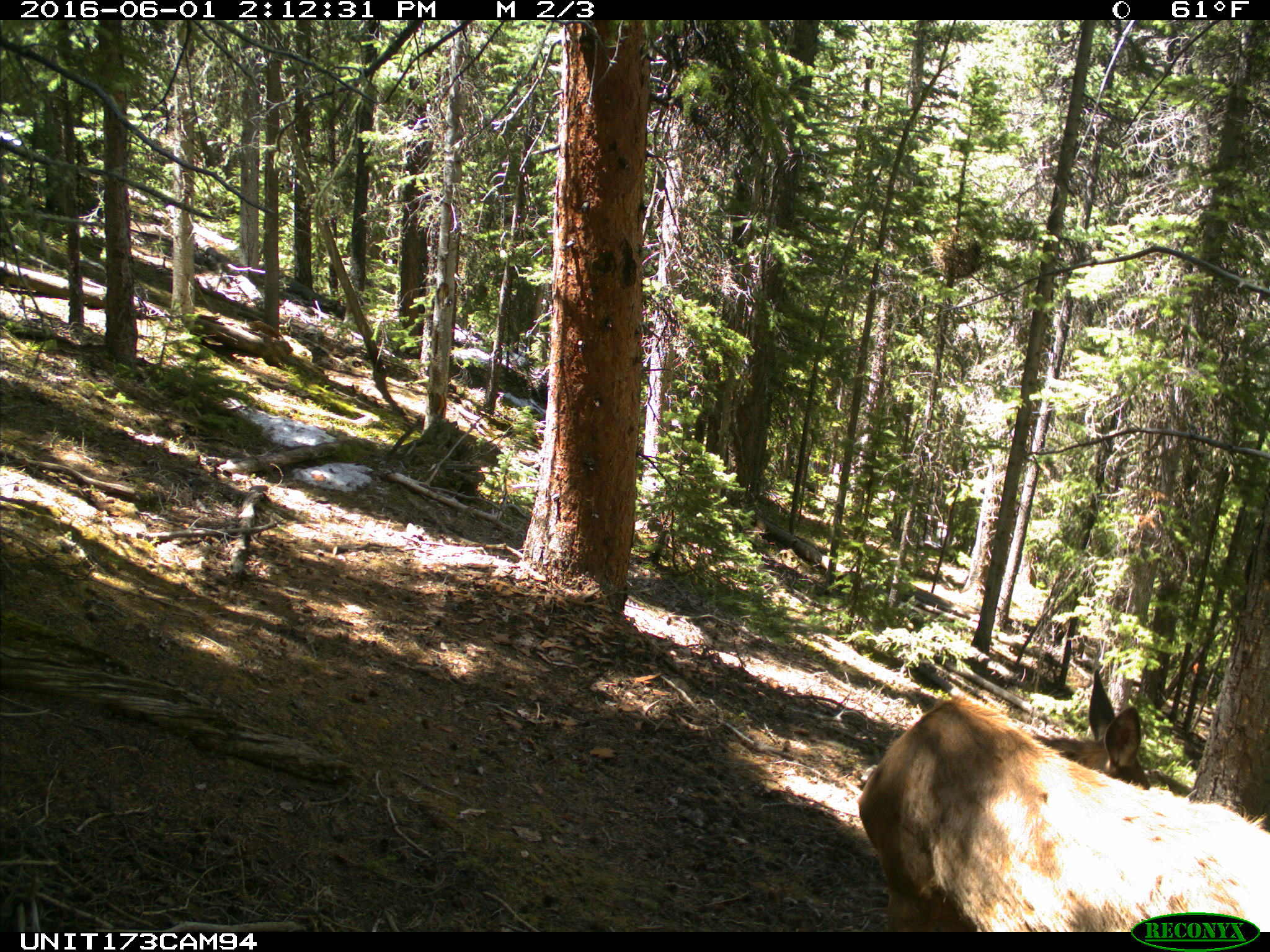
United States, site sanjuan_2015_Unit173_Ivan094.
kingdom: Animalia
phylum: Chordata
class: Mammalia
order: Artiodactyla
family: Cervidae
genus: Cervus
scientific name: Cervus elaphus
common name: red deer